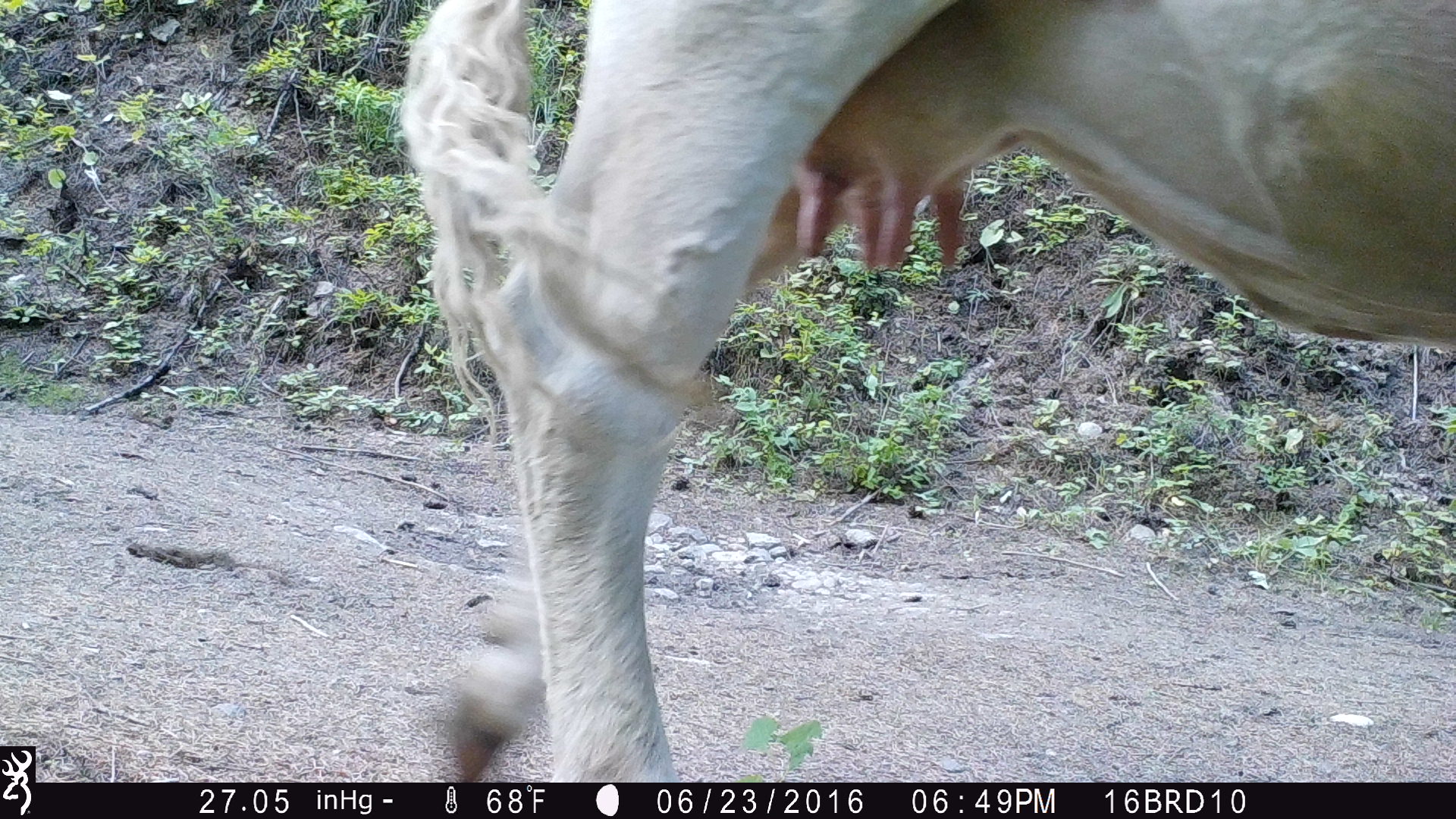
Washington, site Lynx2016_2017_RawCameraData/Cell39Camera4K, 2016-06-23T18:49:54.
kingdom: Animalia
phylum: Chordata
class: Mammalia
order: Artiodactyla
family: Bovidae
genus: Bos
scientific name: Bos taurus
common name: domestic cattle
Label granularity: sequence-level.